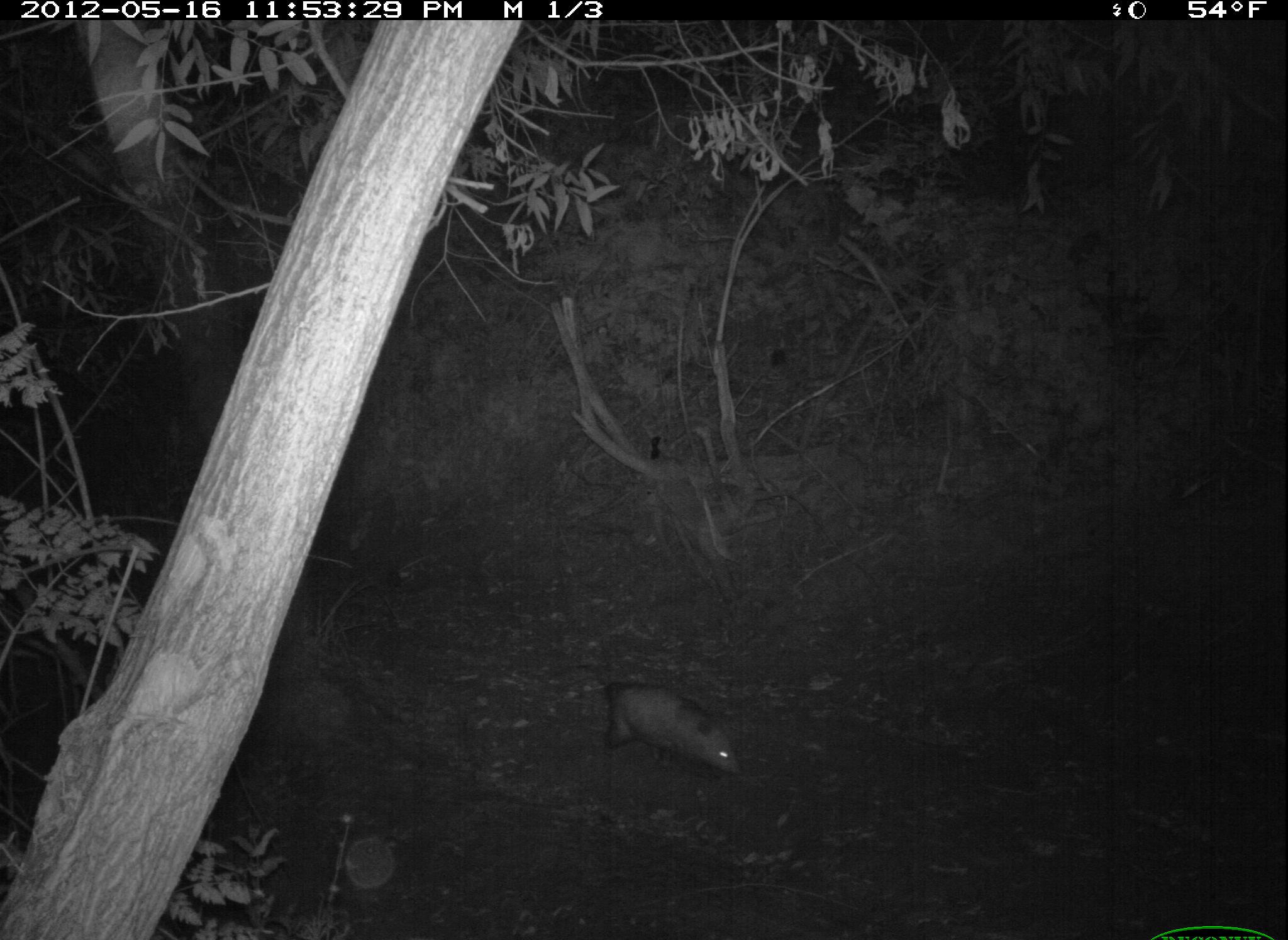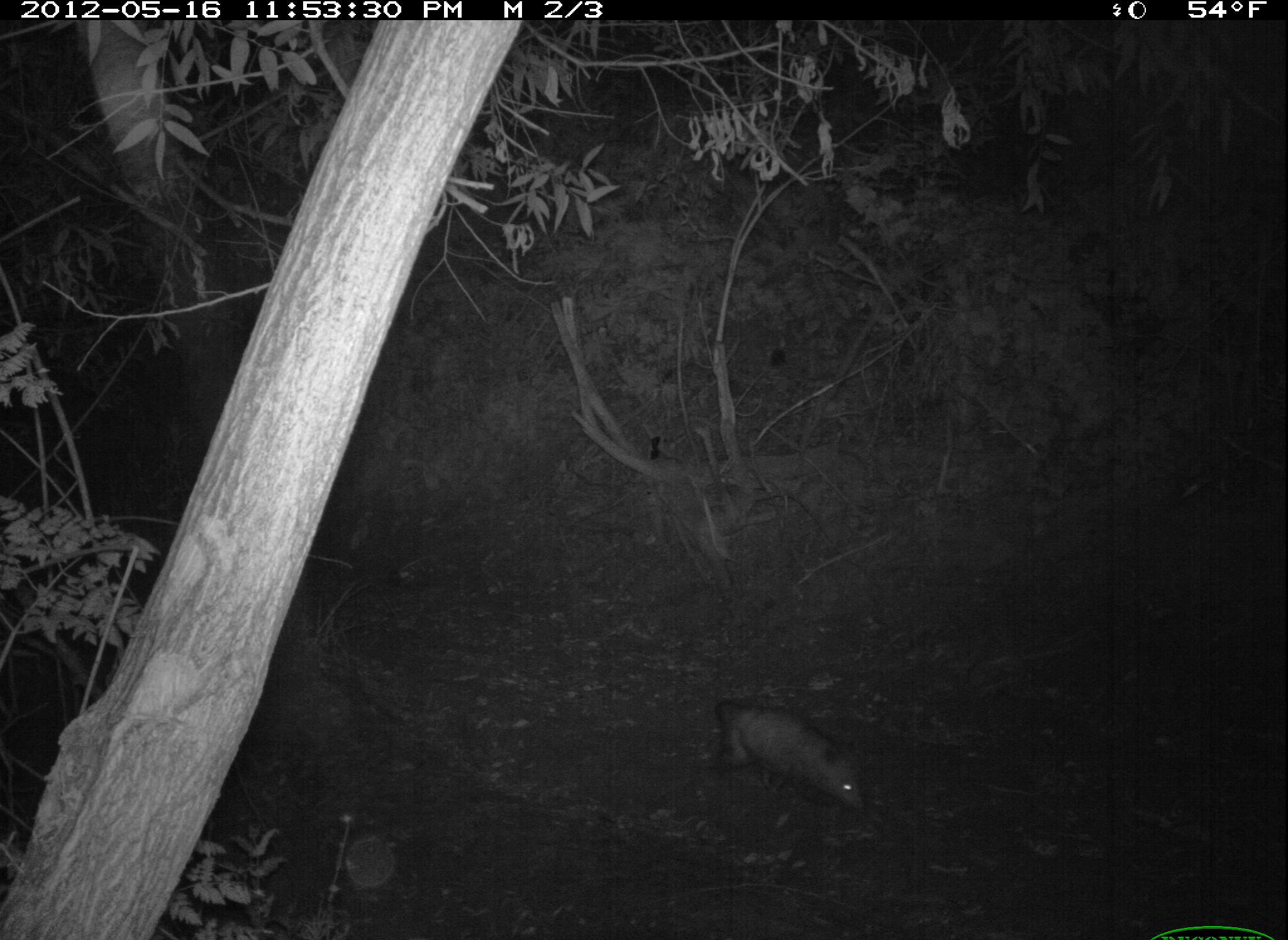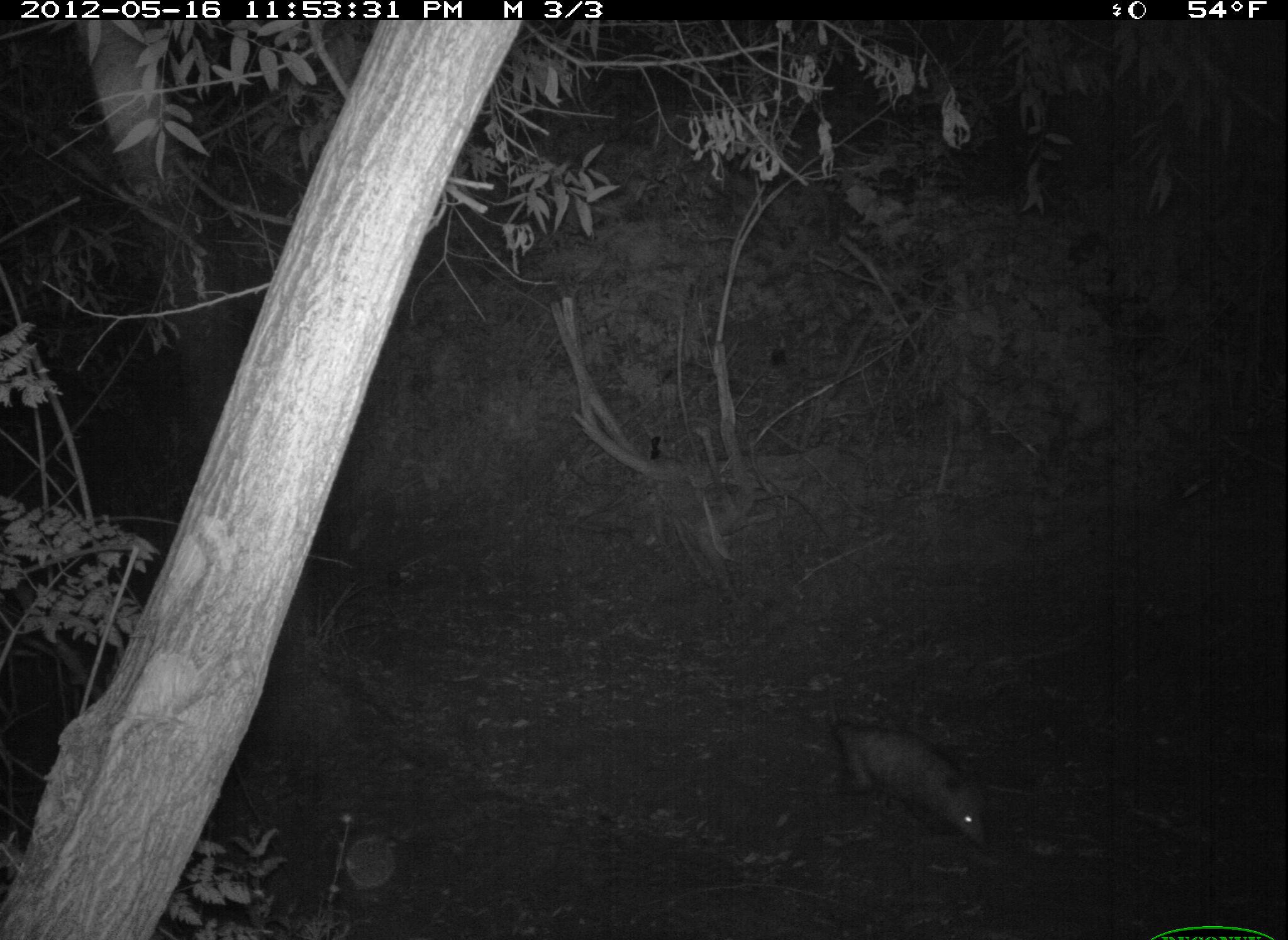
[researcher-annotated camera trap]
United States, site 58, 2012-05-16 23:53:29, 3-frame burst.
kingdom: Animalia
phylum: Chordata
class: Mammalia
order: Didelphimorphia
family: Didelphidae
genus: Didelphis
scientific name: Didelphis virginiana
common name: virginia opossum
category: opossum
Opossum (virginia opossum) (Didelphis virginiana).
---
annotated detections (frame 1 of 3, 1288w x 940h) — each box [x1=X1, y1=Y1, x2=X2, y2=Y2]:
opossum: [x1=574, y1=663, x2=745, y2=778]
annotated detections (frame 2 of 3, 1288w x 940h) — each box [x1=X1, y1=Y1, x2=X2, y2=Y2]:
opossum: [x1=699, y1=691, x2=869, y2=817]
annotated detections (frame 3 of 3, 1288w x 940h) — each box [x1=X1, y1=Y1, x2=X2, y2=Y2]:
opossum: [x1=823, y1=675, x2=989, y2=848]